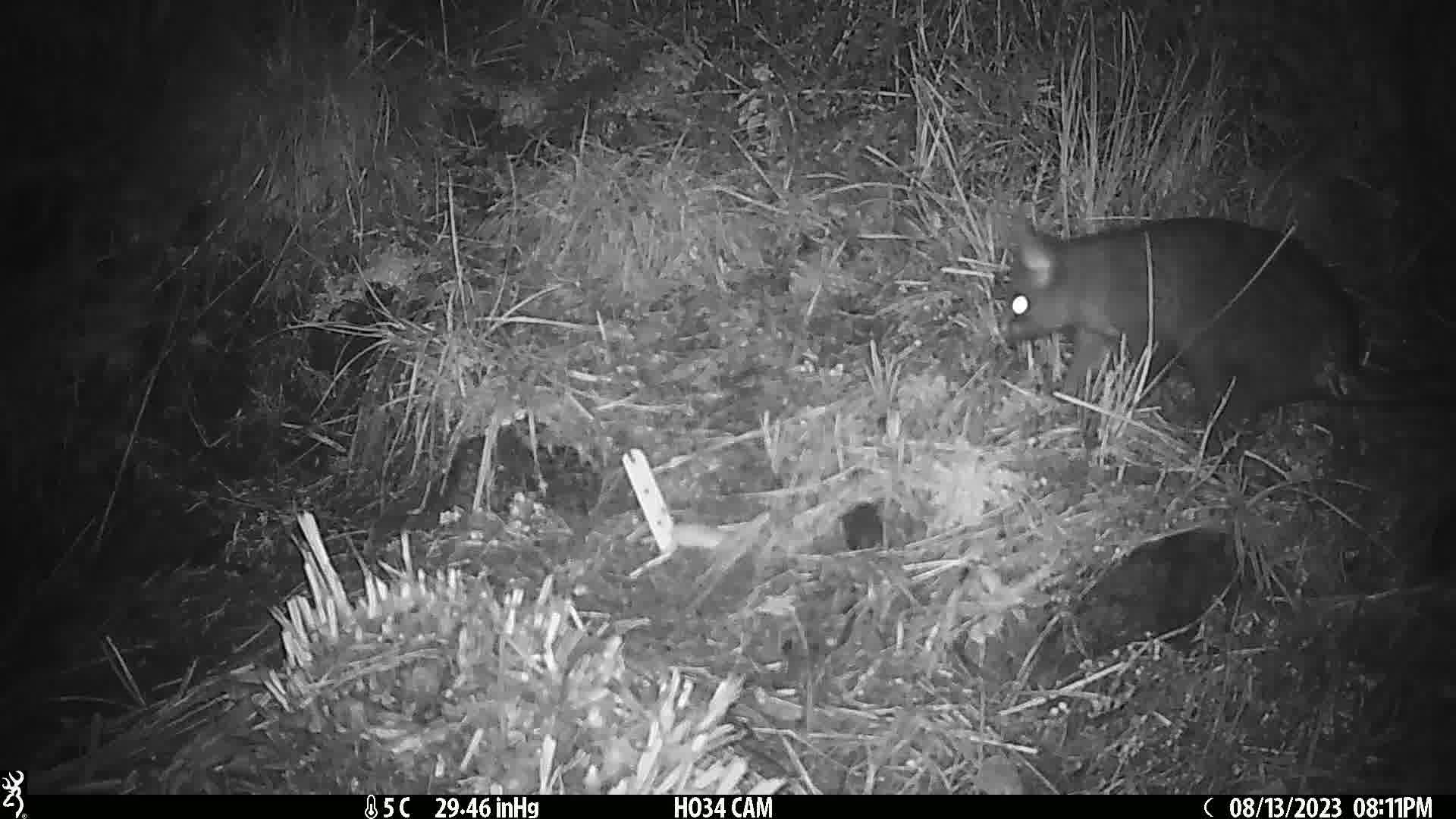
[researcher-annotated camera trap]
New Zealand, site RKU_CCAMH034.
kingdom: Animalia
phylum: Chordata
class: Mammalia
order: Diprotodontia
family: Phalangeridae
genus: Trichosurus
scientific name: Trichosurus vulpecula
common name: common brushtail possum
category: possum